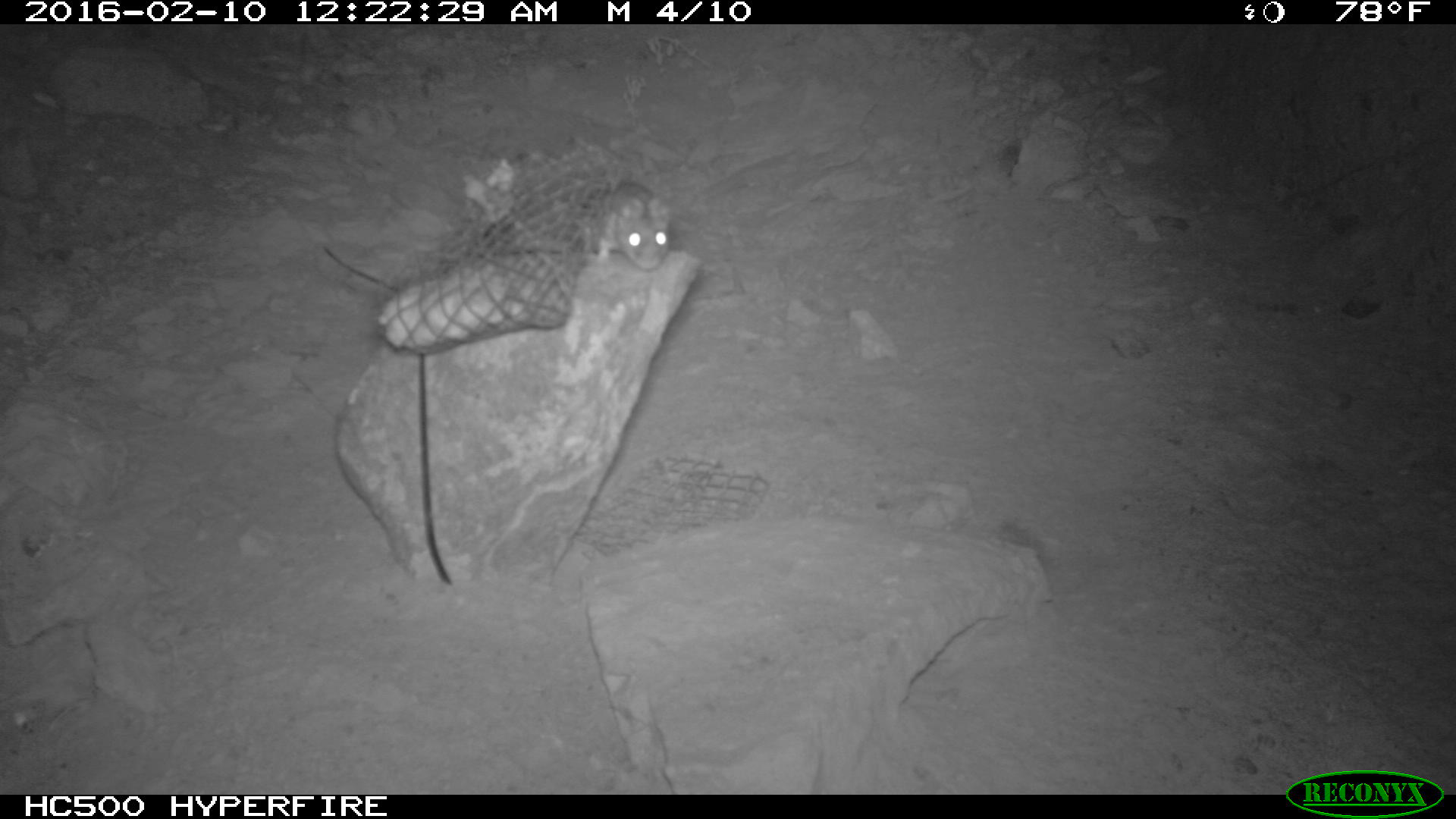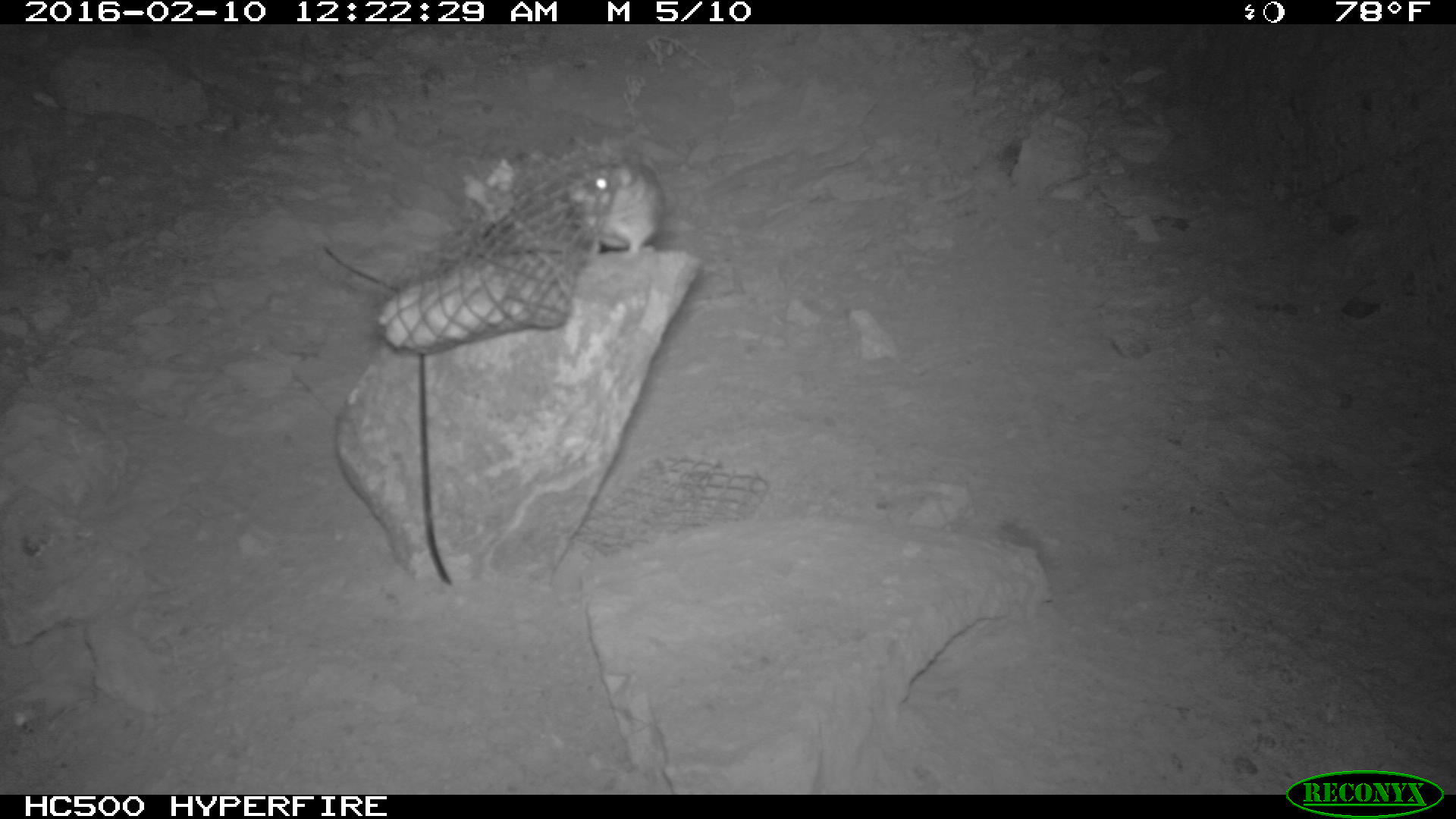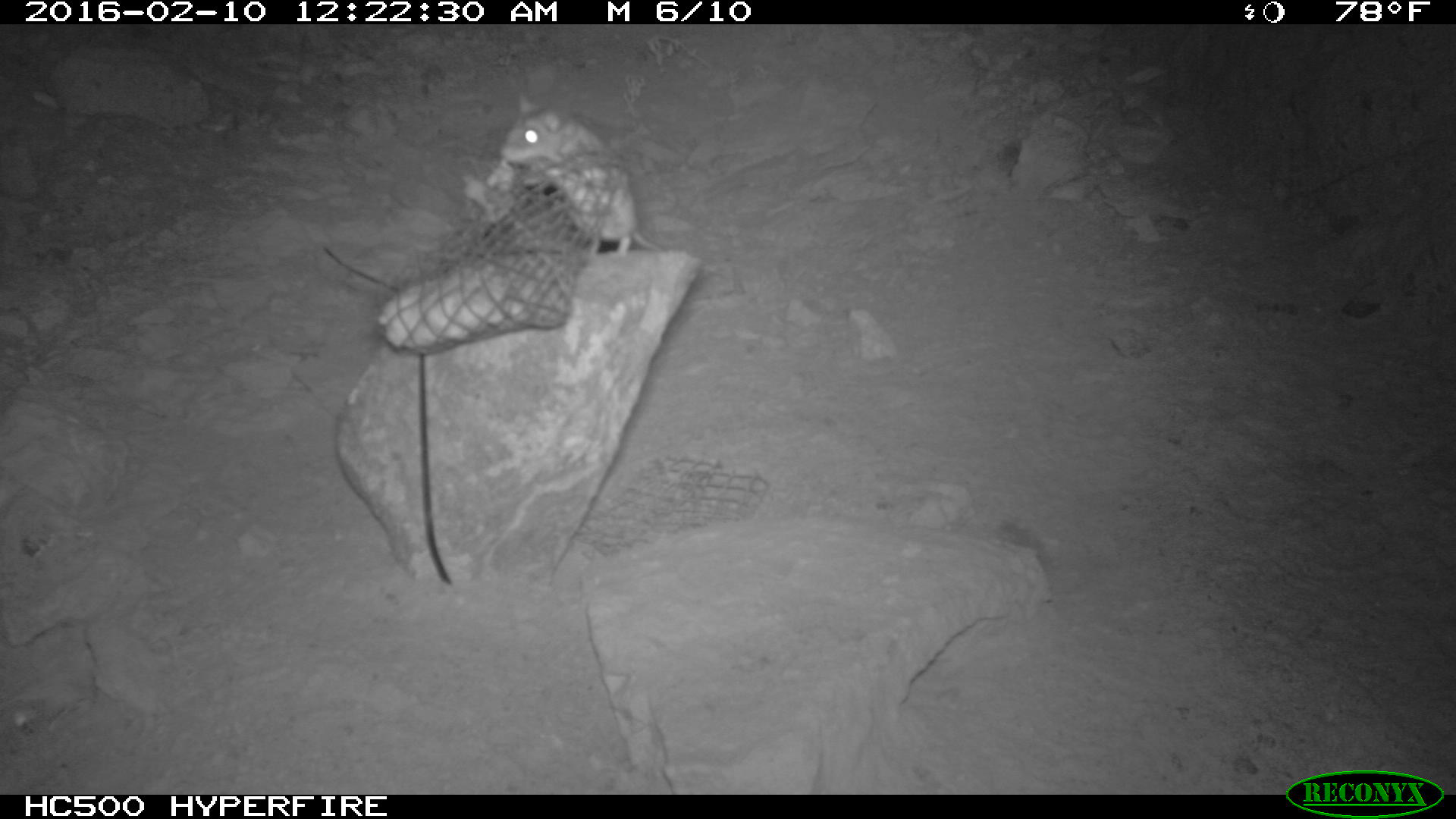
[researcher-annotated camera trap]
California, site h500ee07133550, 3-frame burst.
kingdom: Animalia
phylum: Chordata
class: Mammalia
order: Rodentia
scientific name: Rodentia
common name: rodent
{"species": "rodent (Rodentia)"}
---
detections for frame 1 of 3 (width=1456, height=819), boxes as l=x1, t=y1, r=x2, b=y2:
rodent: l=580, t=180, r=673, b=271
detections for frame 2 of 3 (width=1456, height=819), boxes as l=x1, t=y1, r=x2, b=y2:
rodent: l=570, t=163, r=664, b=259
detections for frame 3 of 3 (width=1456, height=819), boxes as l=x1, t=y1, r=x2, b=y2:
rodent: l=500, t=93, r=671, b=256